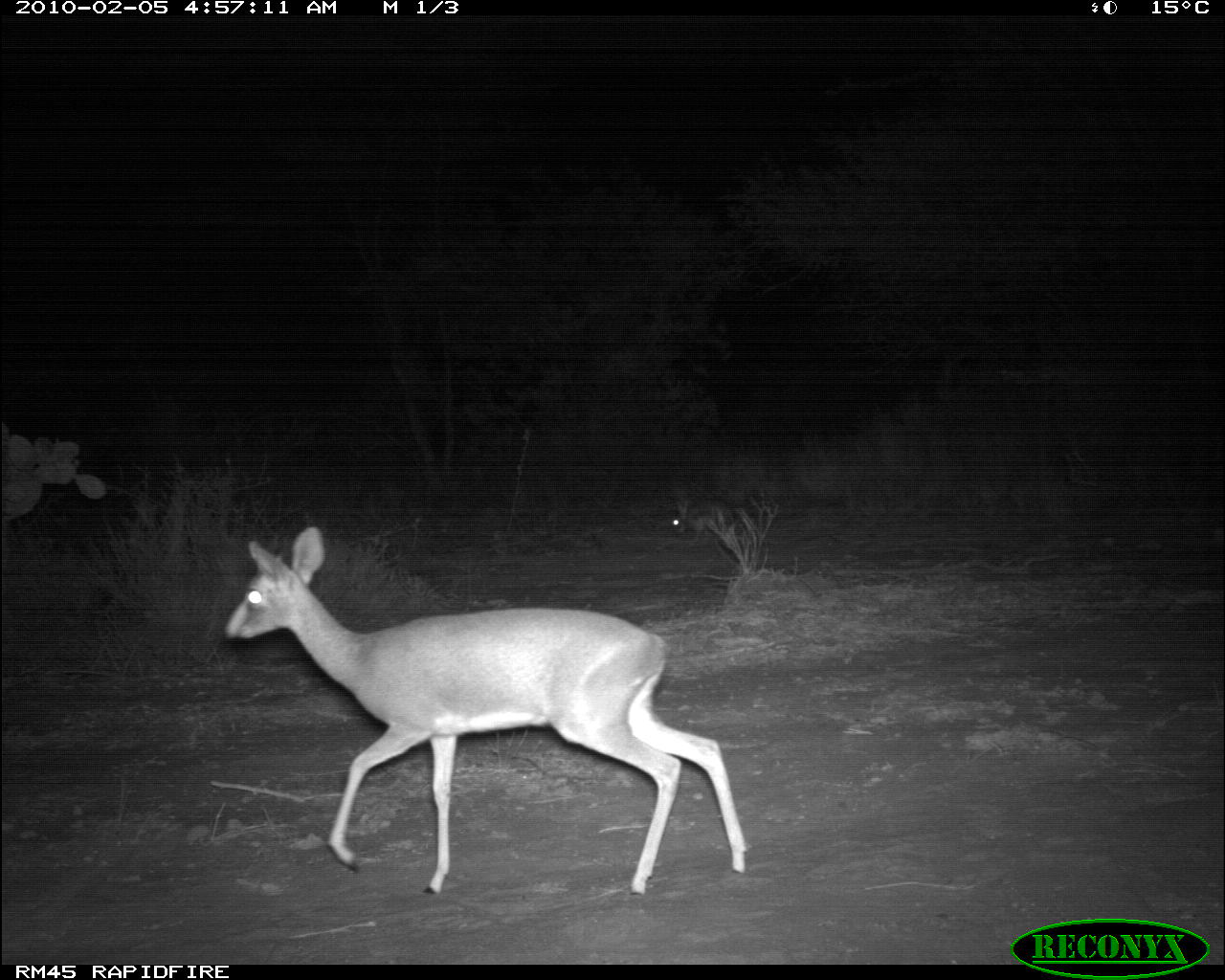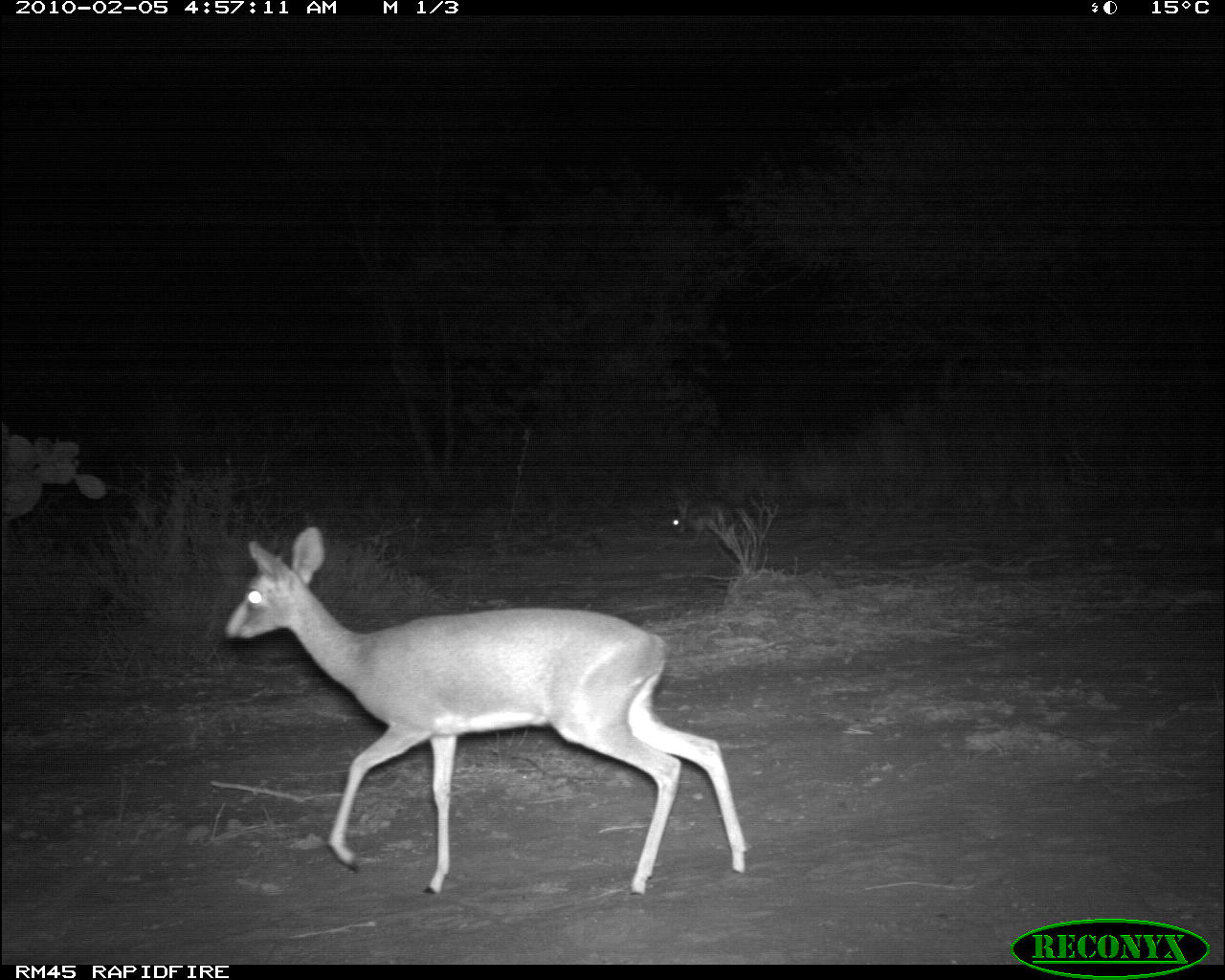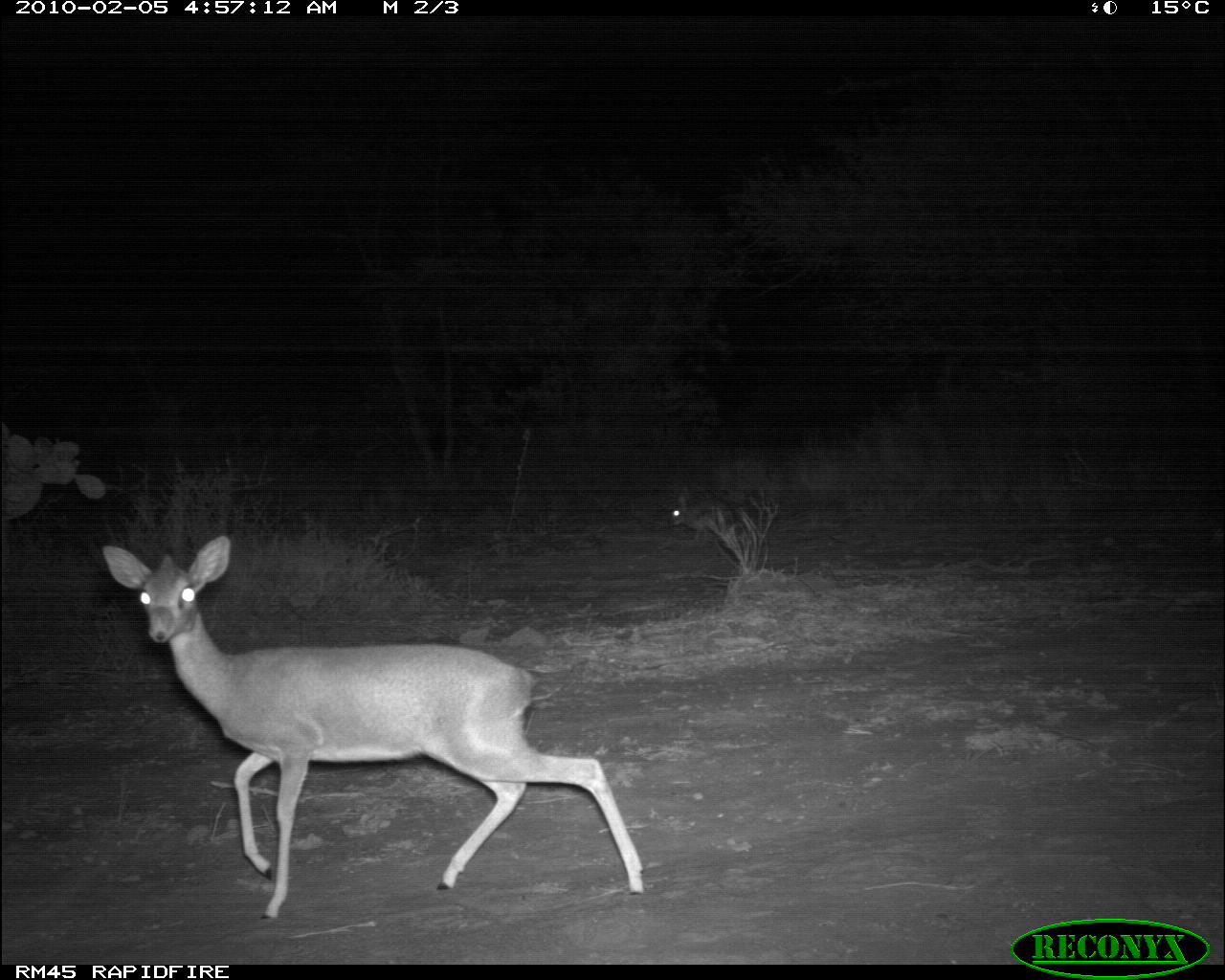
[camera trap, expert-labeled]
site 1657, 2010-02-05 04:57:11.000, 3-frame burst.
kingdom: Animalia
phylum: Chordata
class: Mammalia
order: Artiodactyla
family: Bovidae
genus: Madoqua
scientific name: Madoqua guentheri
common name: günther's dik-dik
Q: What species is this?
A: Madoqua guentheri (günther's dik-dik).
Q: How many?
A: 1.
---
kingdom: Animalia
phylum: Chordata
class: Mammalia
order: Lagomorpha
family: Leporidae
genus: Lepus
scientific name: Lepus saxatilis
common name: scrub hare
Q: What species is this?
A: Lepus saxatilis (scrub hare).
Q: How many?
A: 1.